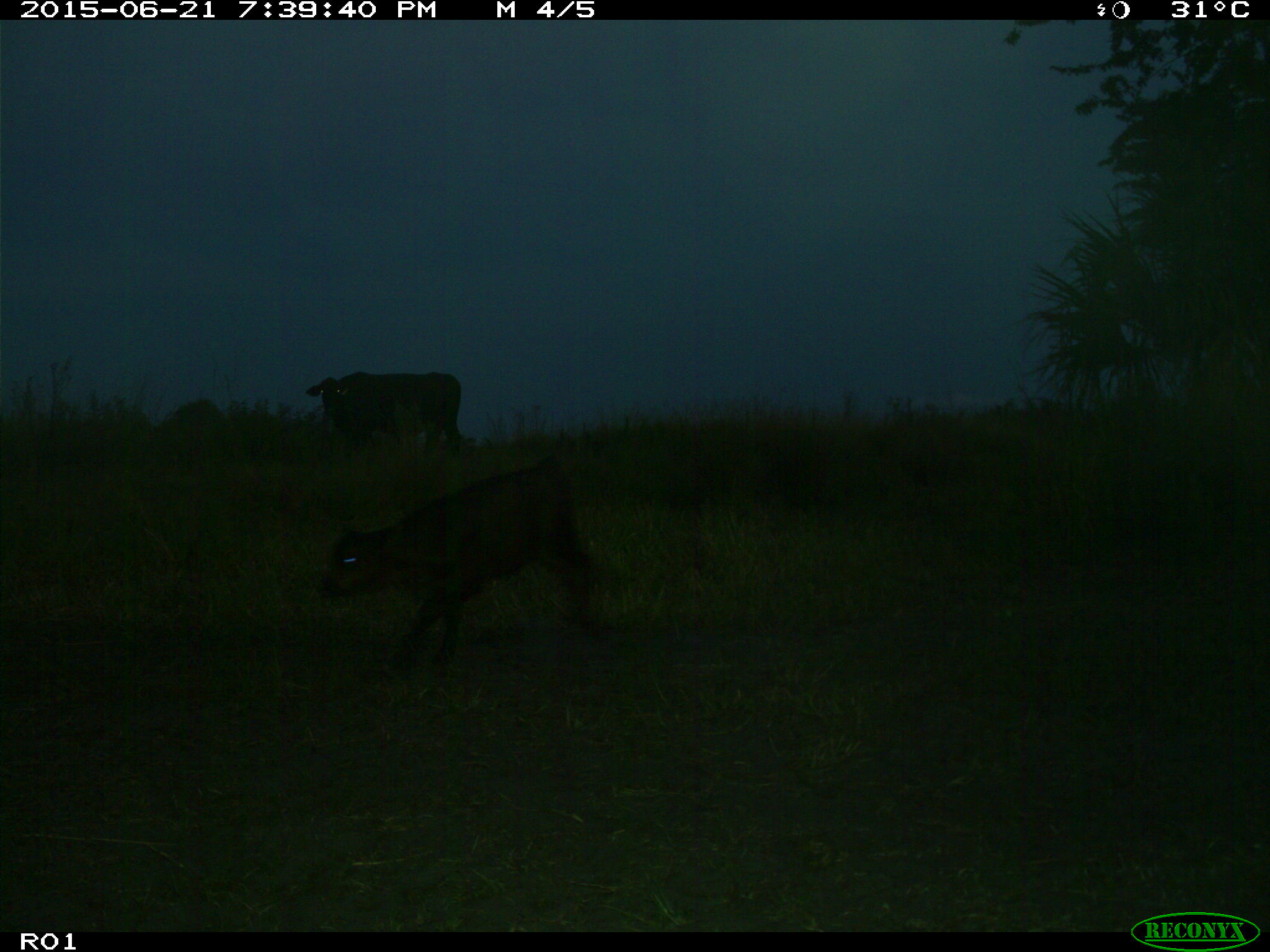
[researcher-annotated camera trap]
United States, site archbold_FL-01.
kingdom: Animalia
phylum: Chordata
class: Mammalia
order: Artiodactyla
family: Bovidae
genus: Bos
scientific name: Bos taurus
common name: domestic cow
Bos taurus (domestic cow).